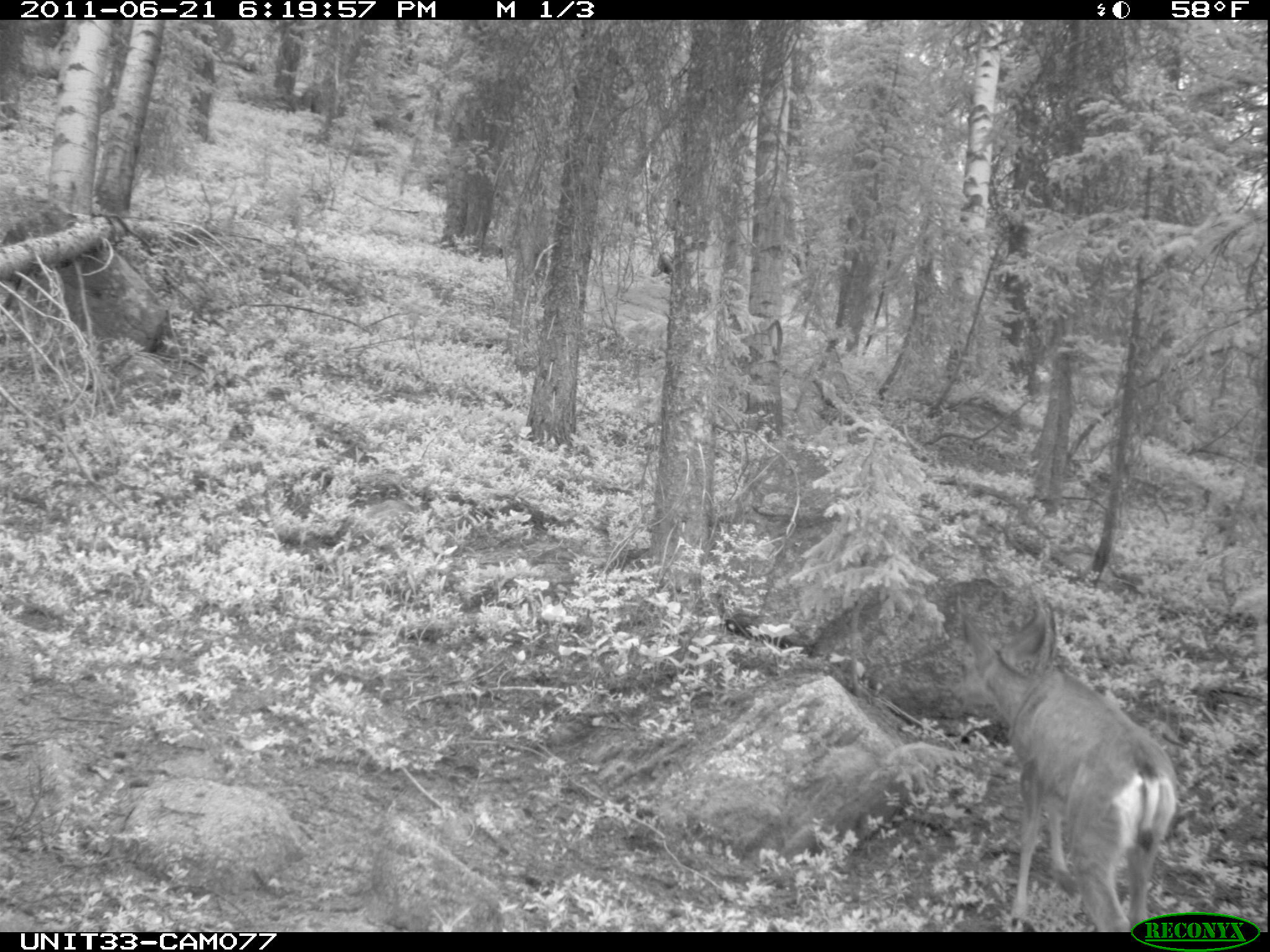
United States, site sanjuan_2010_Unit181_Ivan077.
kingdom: Animalia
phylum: Chordata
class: Mammalia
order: Artiodactyla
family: Cervidae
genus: Odocoileus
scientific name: Odocoileus hemionus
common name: mule deer